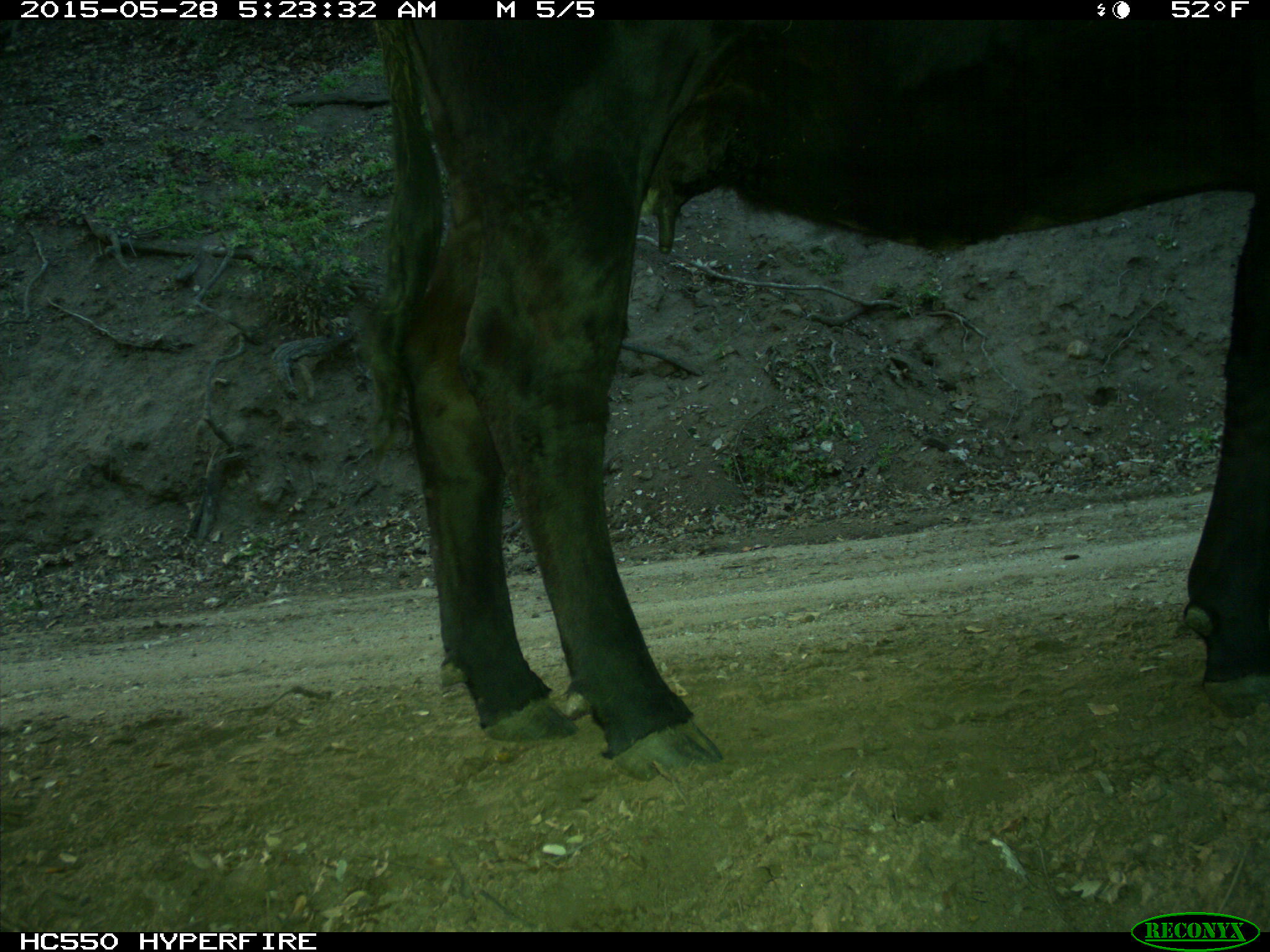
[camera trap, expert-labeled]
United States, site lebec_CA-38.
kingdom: Animalia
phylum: Chordata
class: Mammalia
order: Artiodactyla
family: Bovidae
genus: Bos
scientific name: Bos taurus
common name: domestic cow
Bos taurus (domestic cow).